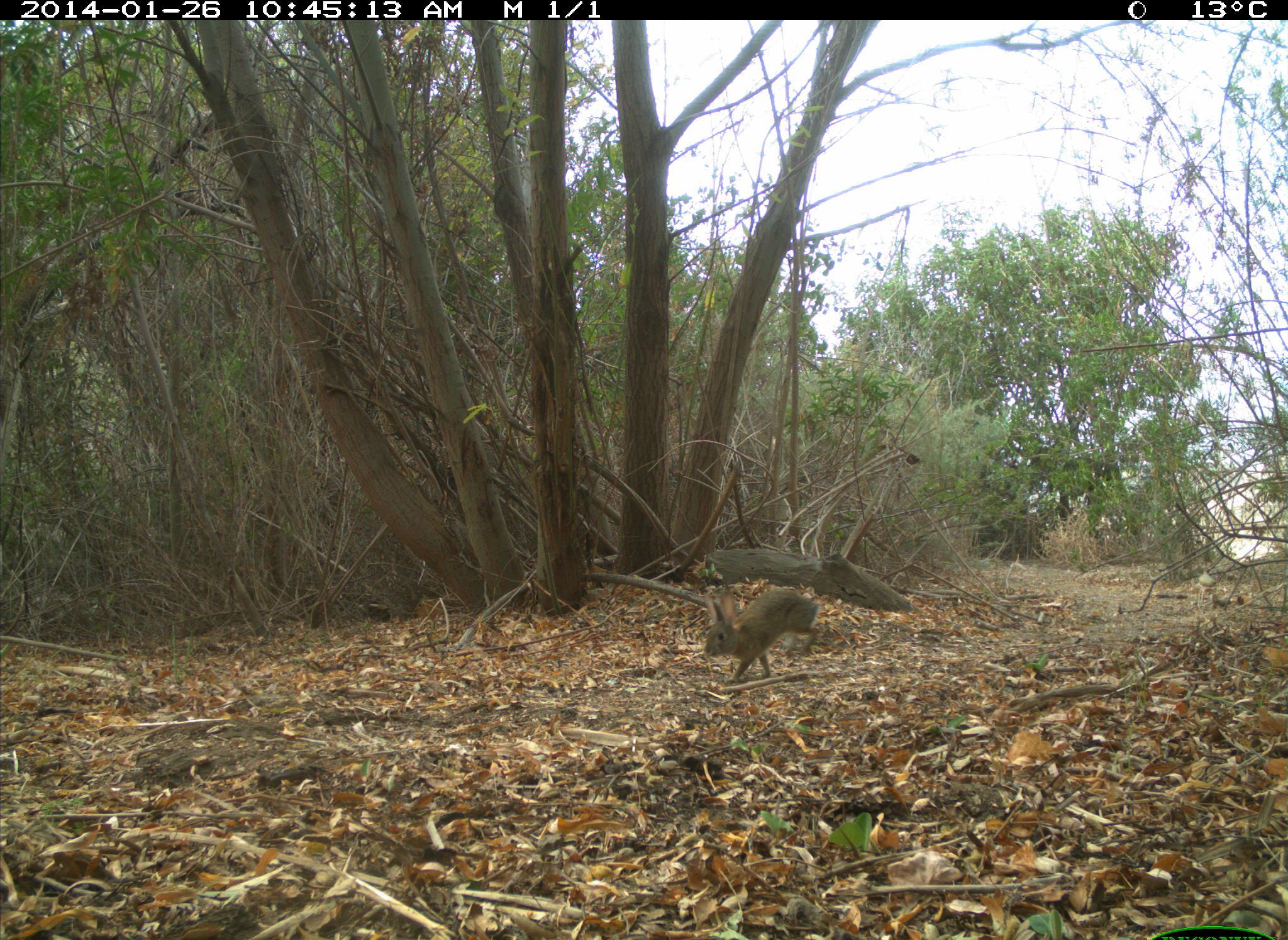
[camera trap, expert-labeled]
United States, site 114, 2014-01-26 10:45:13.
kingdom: Animalia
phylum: Chordata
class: Mammalia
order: Lagomorpha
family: Leporidae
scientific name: Leporidae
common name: rabbits and hares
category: rabbit